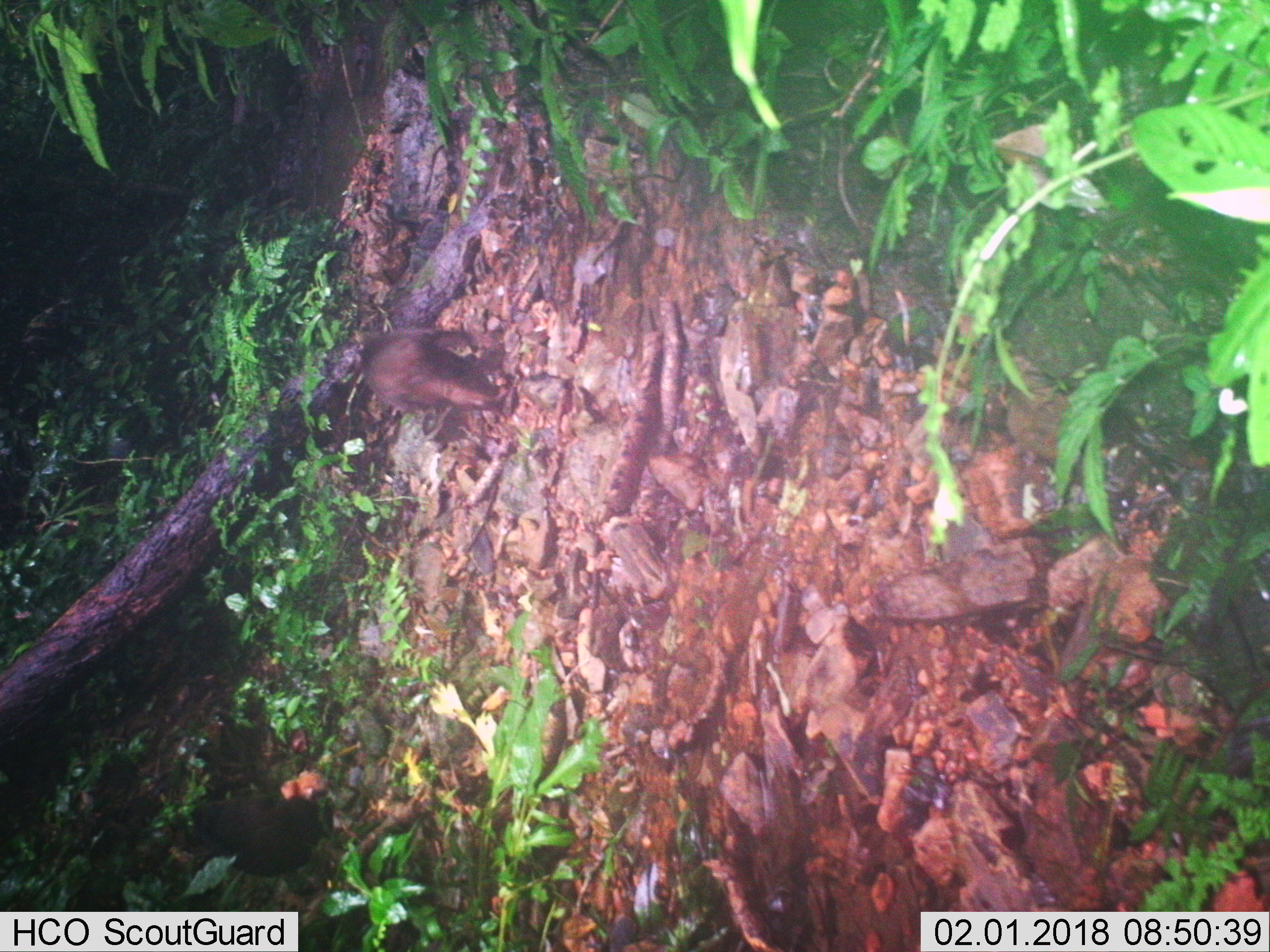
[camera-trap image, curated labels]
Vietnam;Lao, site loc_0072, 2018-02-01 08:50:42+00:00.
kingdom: Animalia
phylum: Chordata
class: Mammalia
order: Primates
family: Cercopithecidae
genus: Macaca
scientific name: Macaca arctoides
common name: stump-tailed macaque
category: stump tailed macaque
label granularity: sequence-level